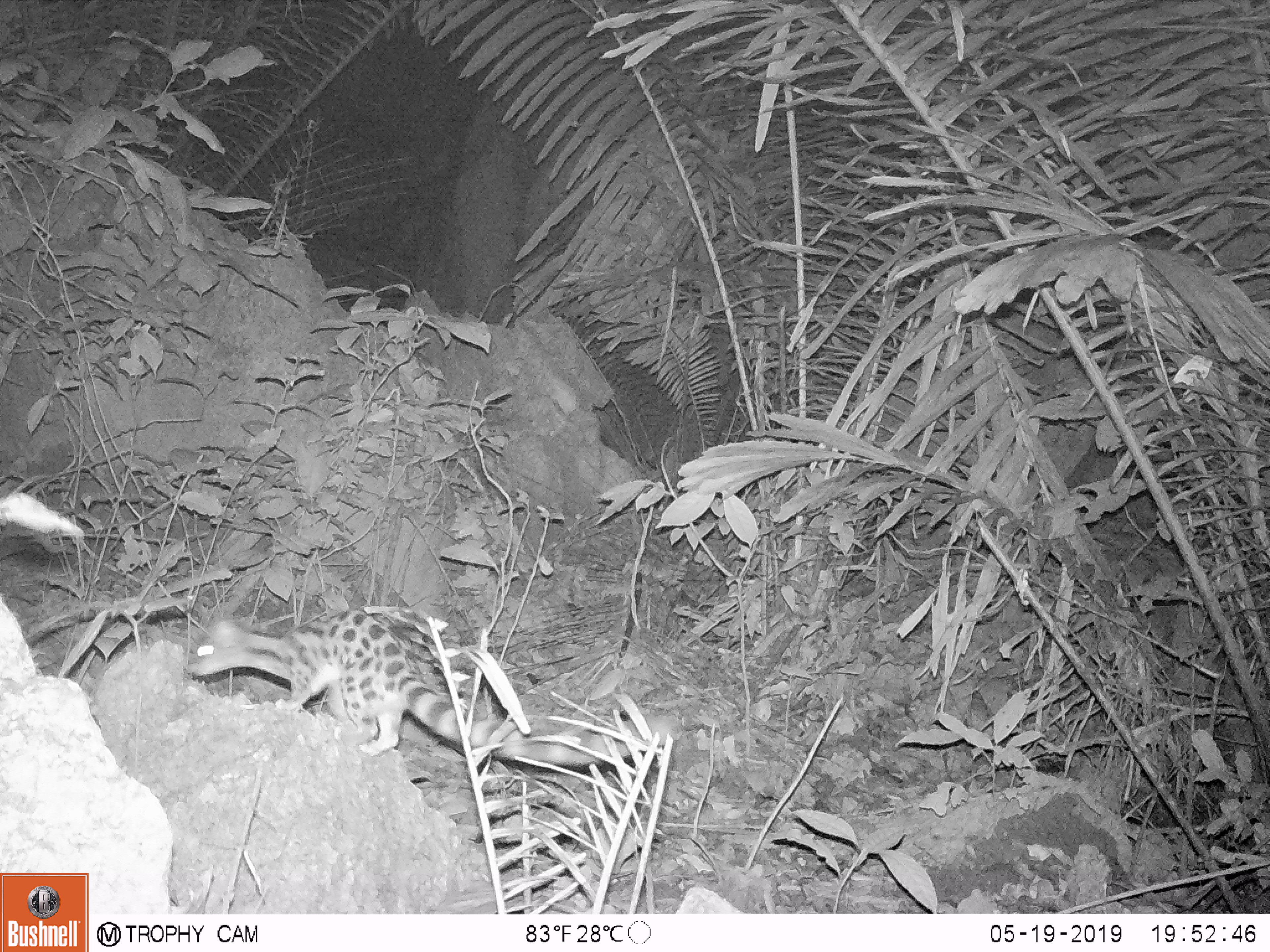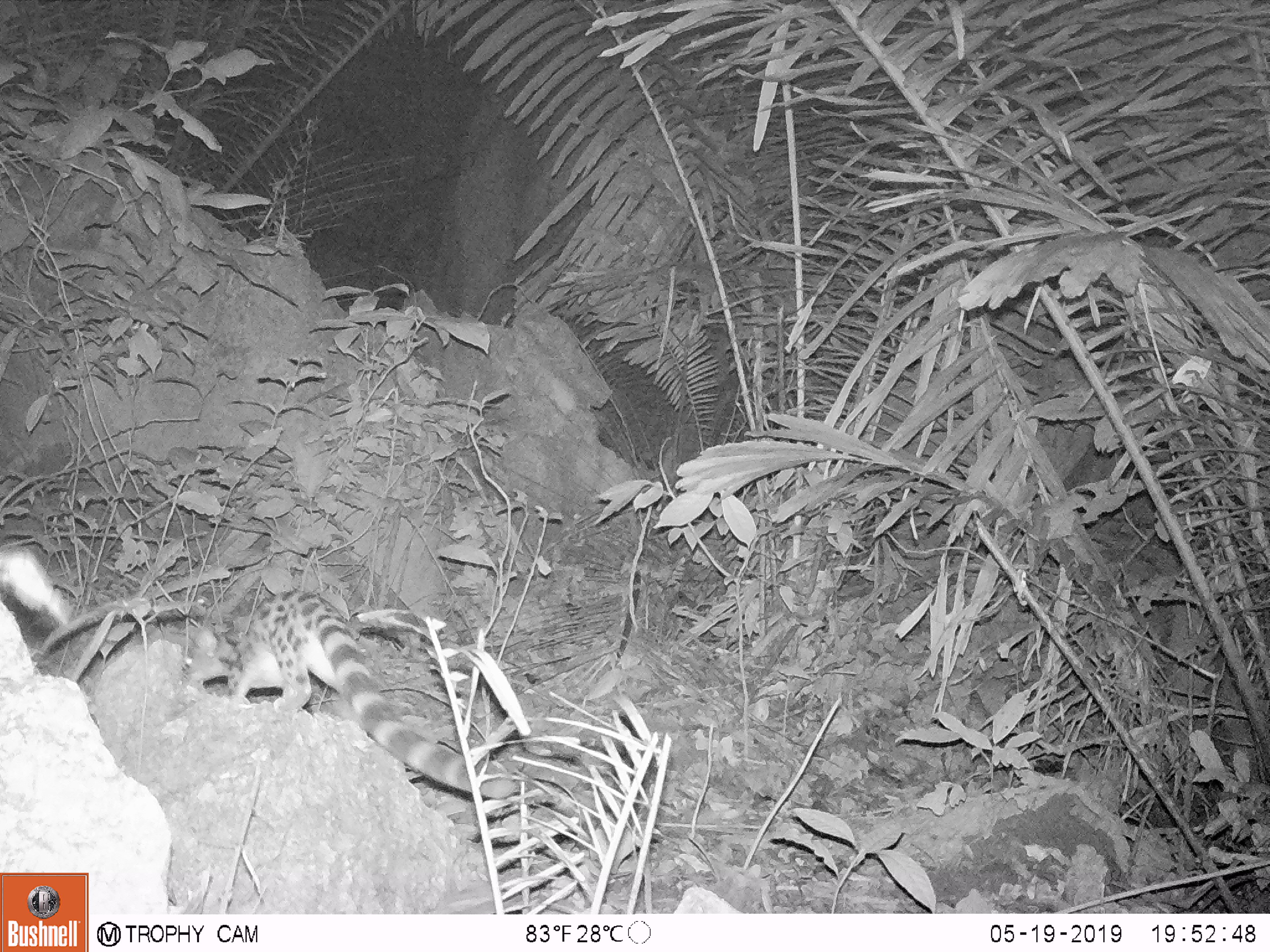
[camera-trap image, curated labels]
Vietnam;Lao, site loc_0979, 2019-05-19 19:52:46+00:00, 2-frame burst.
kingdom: Animalia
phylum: Chordata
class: Mammalia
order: Carnivora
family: Prionodontidae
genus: Prionodon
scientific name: Prionodon pardicolor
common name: spotted linsang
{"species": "spotted linsang (Prionodon pardicolor)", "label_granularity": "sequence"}